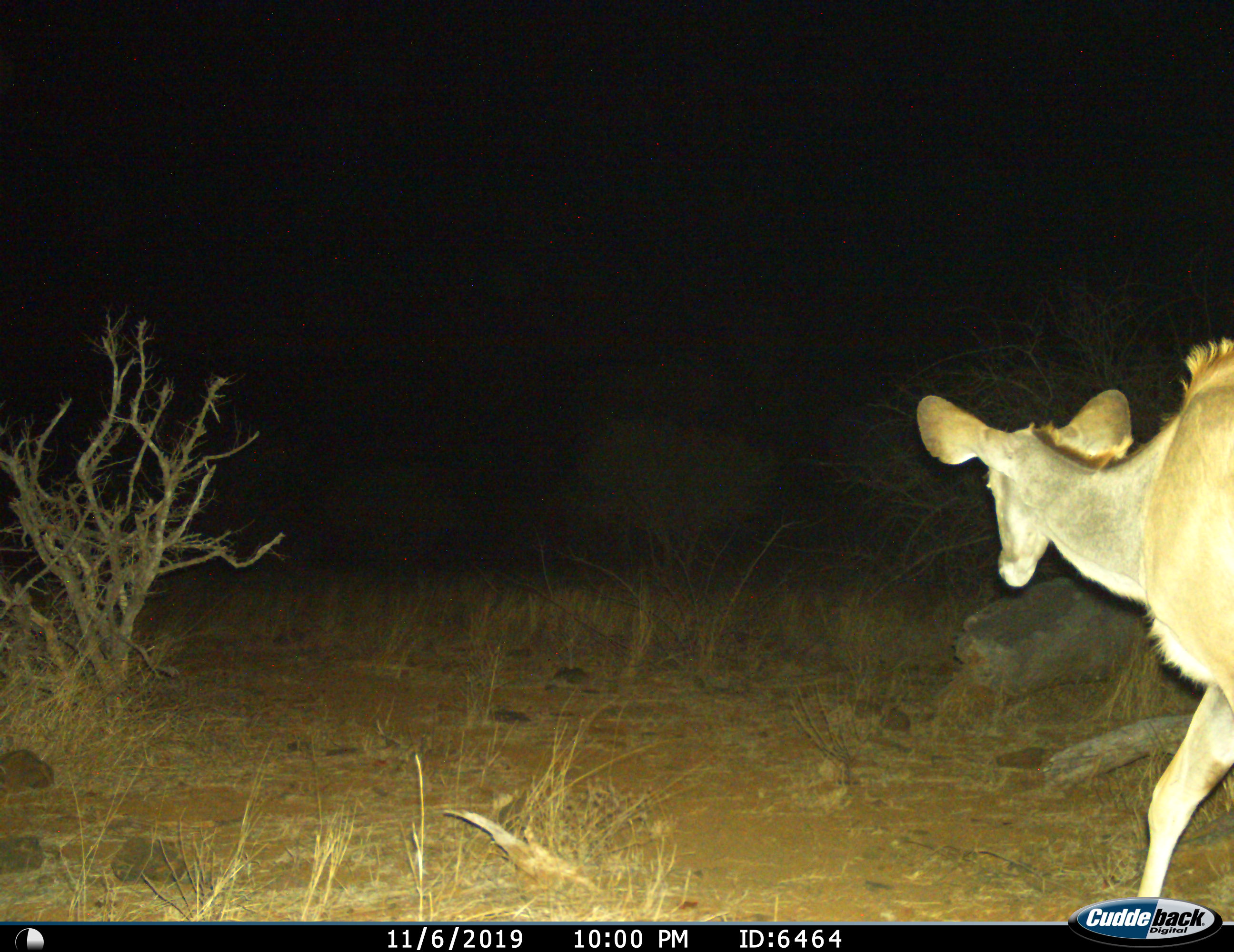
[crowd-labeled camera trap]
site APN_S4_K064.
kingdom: Animalia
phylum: Chordata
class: Mammalia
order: Artiodactyla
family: Bovidae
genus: Tragelaphus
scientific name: Tragelaphus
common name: kudu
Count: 1.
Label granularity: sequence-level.